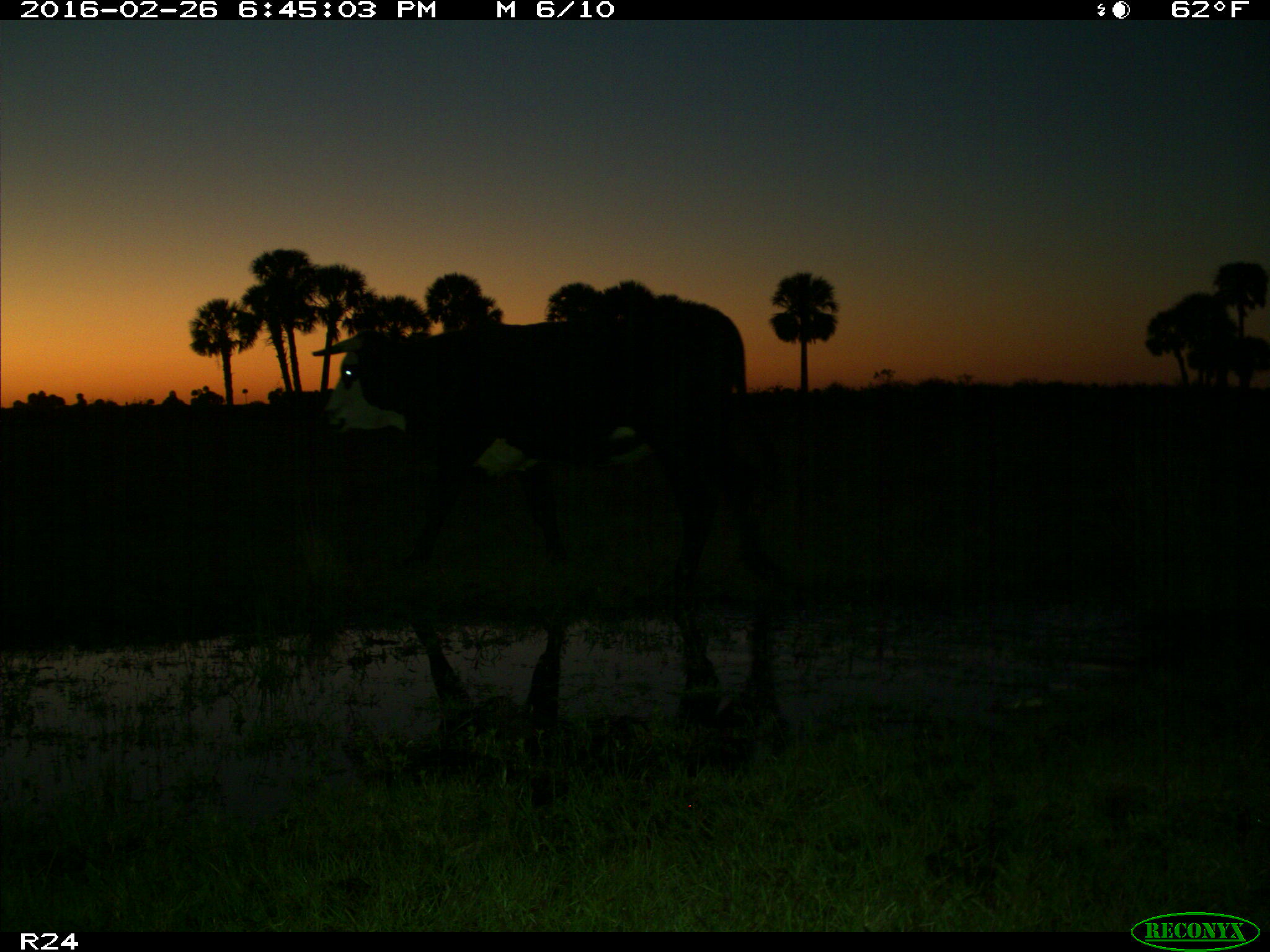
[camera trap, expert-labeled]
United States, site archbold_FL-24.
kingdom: Animalia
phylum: Chordata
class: Mammalia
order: Artiodactyla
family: Bovidae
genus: Bos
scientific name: Bos taurus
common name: domestic cow